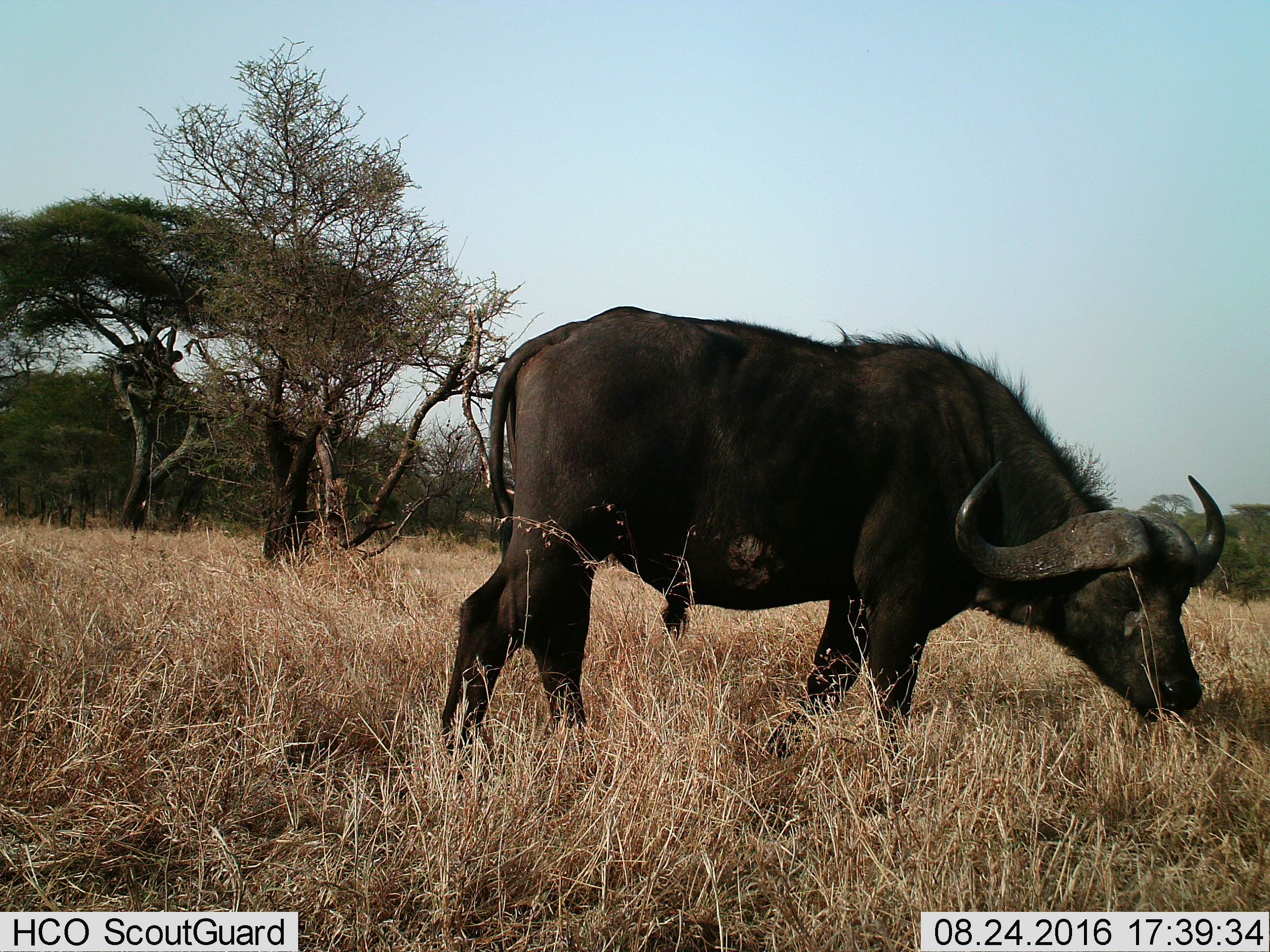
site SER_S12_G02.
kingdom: Animalia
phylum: Chordata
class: Mammalia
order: Artiodactyla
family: Bovidae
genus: Syncerus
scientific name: Syncerus caffer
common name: african buffalo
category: buffalo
Buffalo (african buffalo) (Syncerus caffer), count 1. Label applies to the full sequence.